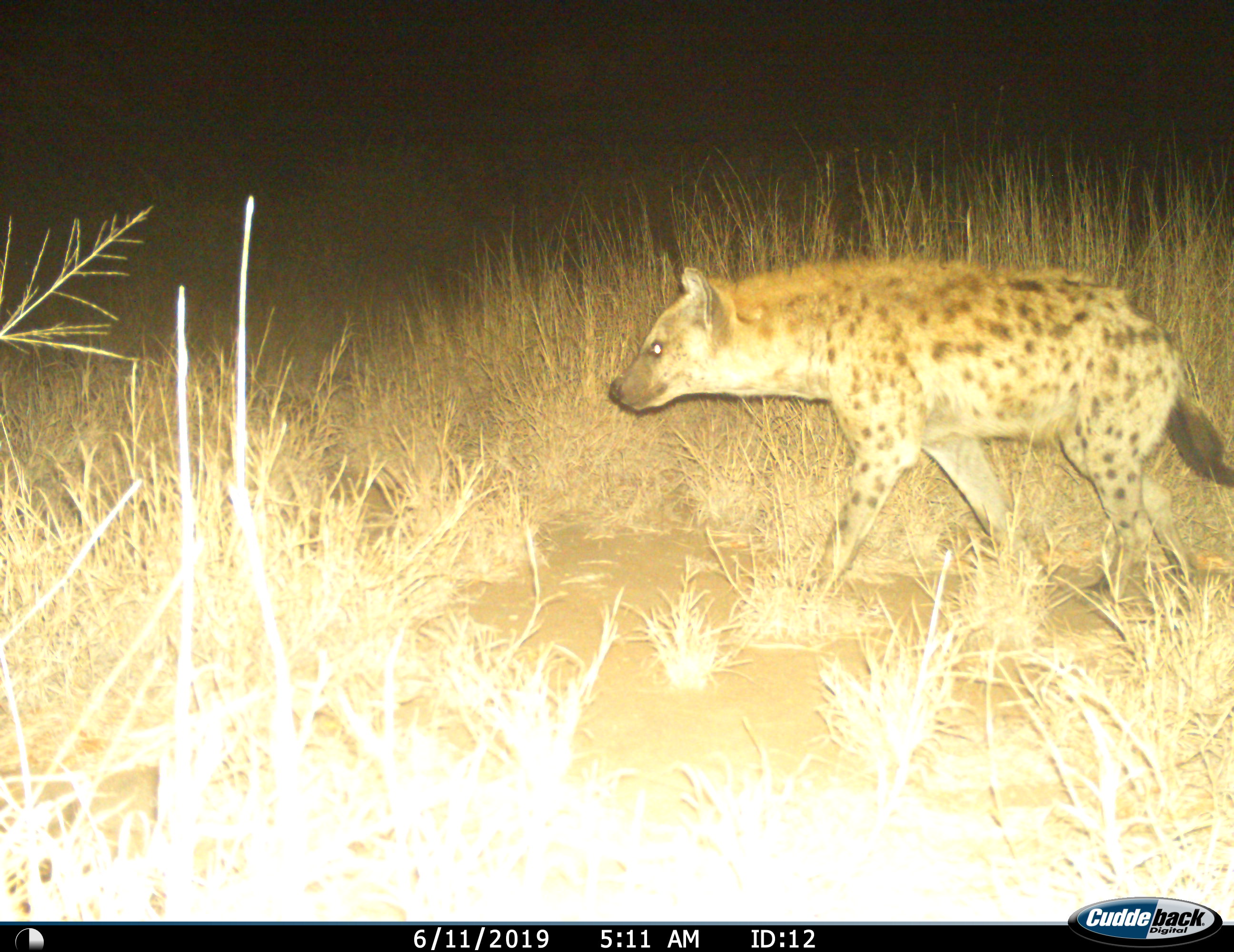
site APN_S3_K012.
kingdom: Animalia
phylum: Chordata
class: Mammalia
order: Carnivora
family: Hyaenidae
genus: Crocuta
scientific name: Crocuta crocuta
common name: spotted hyena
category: hyenaspotted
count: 1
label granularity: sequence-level